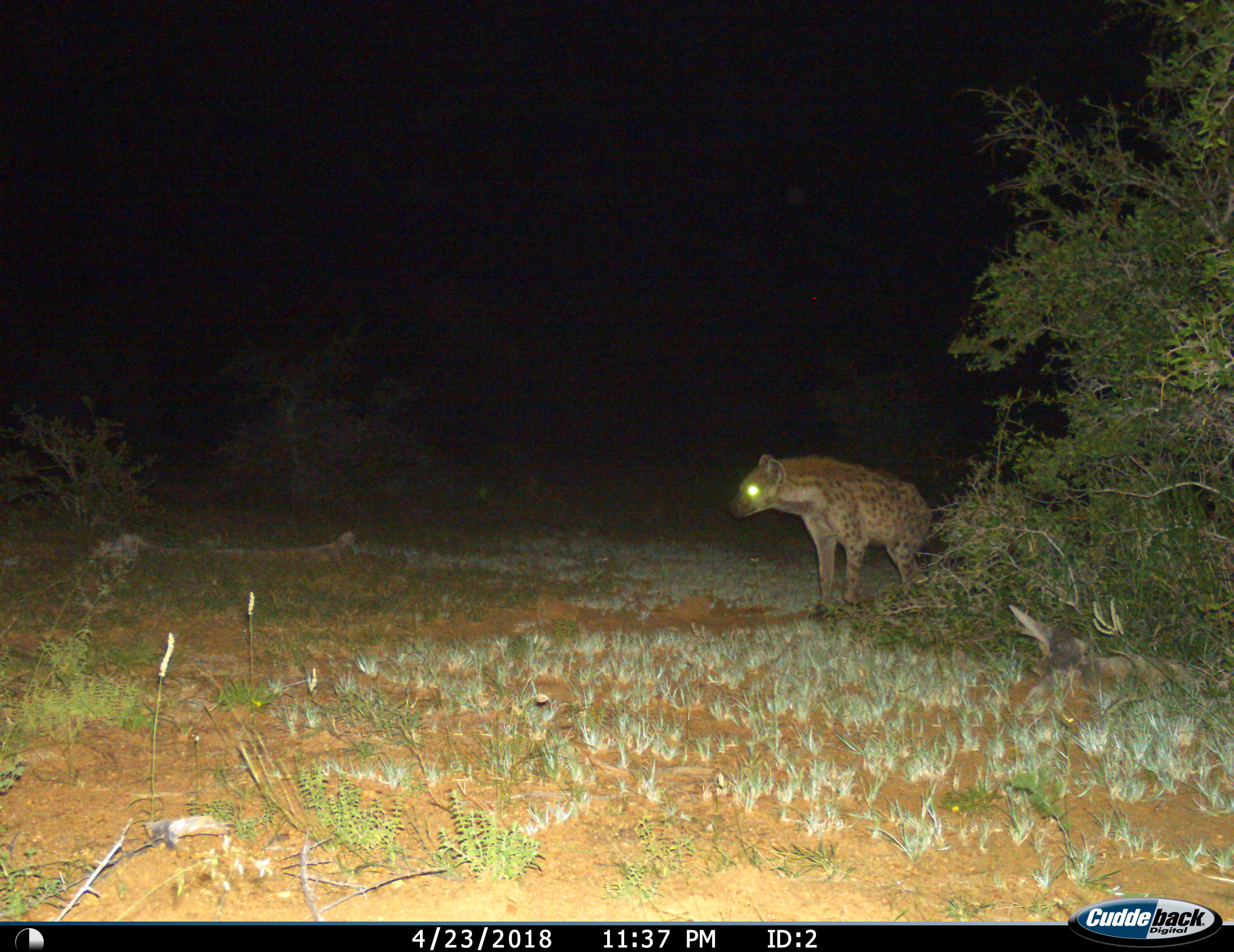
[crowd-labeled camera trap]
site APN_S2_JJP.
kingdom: Animalia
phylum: Chordata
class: Mammalia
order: Carnivora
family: Hyaenidae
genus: Crocuta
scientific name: Crocuta crocuta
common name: spotted hyena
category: hyenaspotted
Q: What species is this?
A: Hyenaspotted (spotted hyena) (Crocuta crocuta).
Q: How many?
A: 1.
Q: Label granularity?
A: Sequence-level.